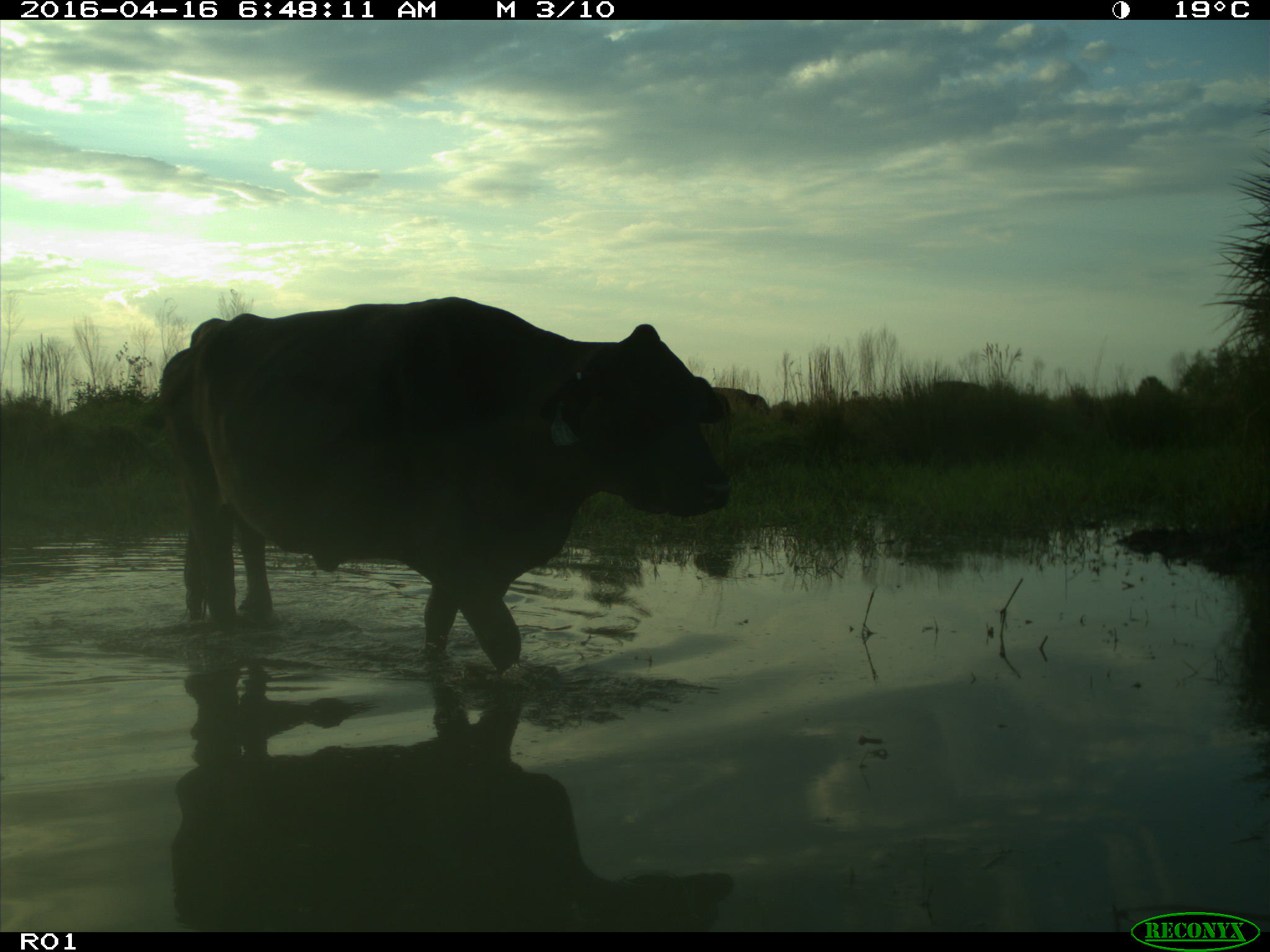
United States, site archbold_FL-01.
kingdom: Animalia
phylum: Chordata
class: Mammalia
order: Artiodactyla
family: Bovidae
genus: Bos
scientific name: Bos taurus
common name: domestic cow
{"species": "Bos taurus (domestic cow)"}